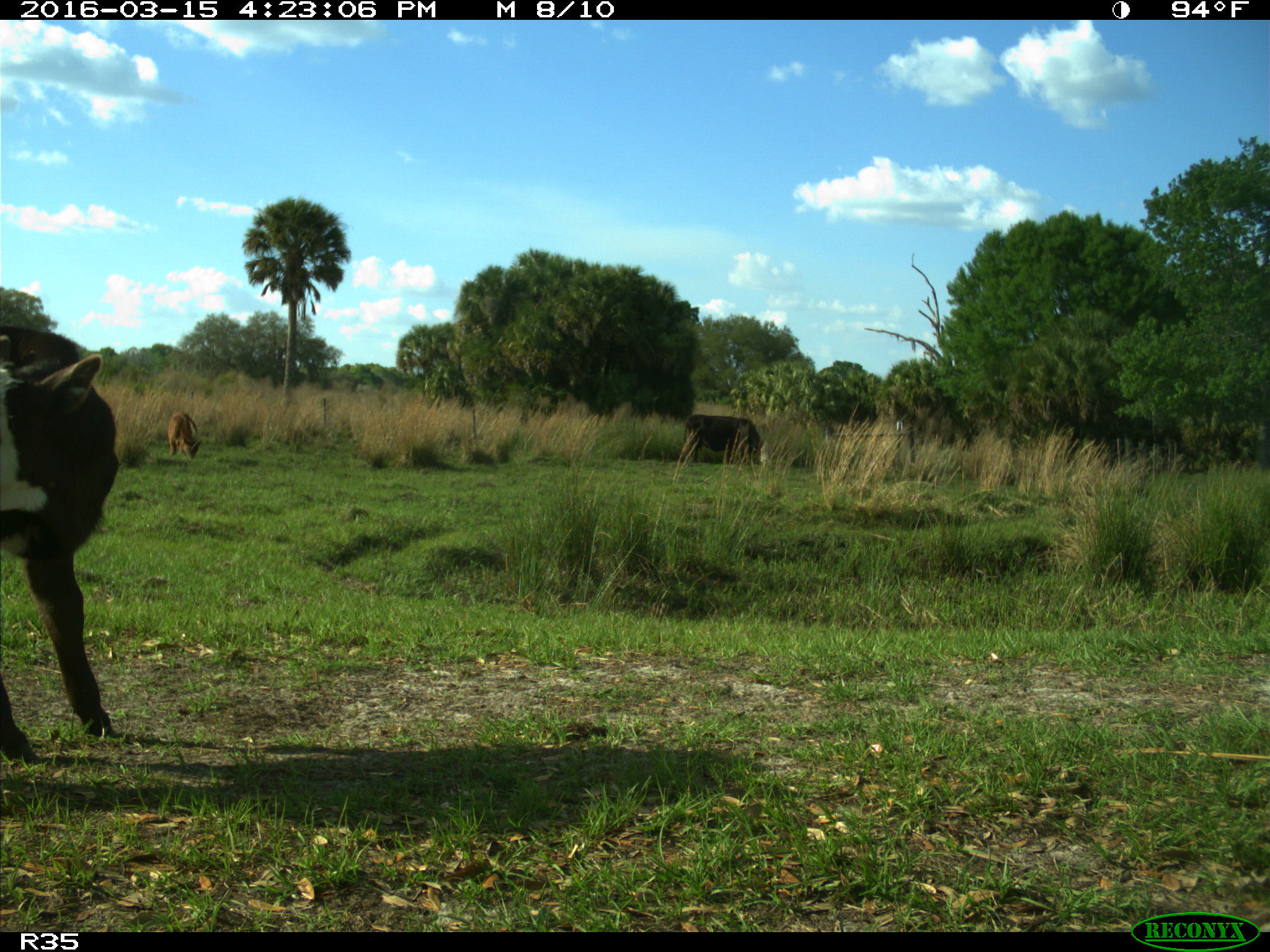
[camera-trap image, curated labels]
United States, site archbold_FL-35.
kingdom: Animalia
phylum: Chordata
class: Mammalia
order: Artiodactyla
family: Bovidae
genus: Bos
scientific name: Bos taurus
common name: domestic cow